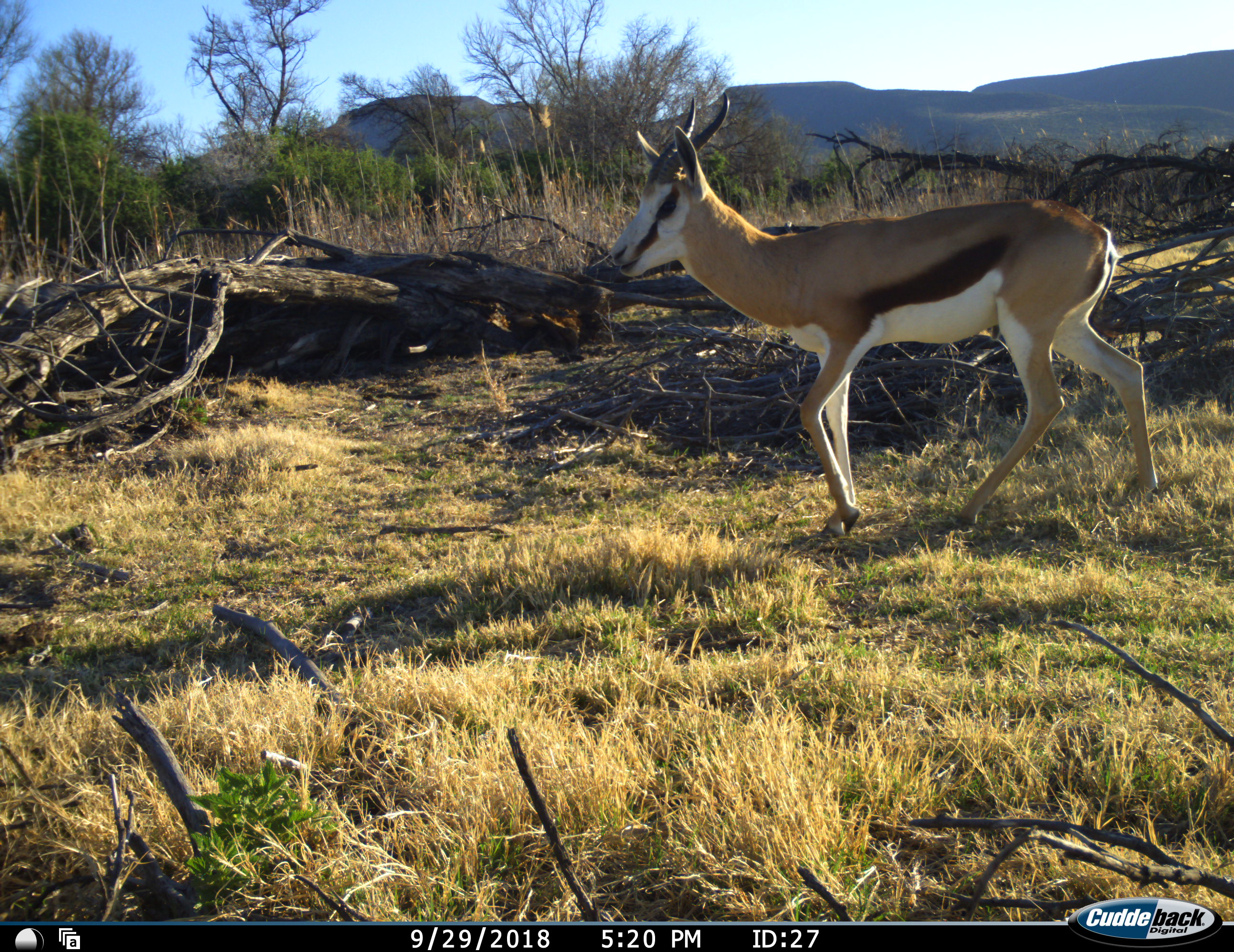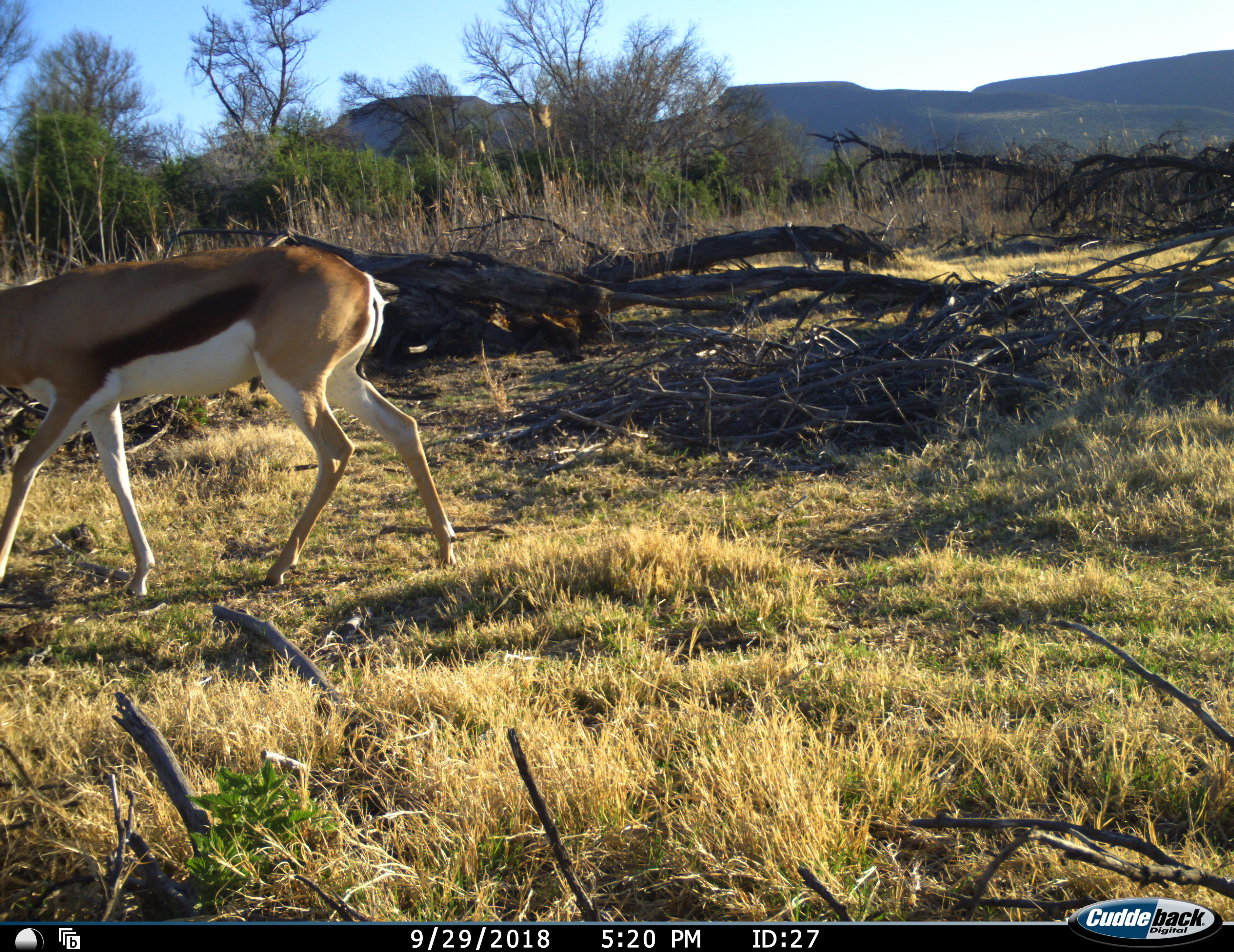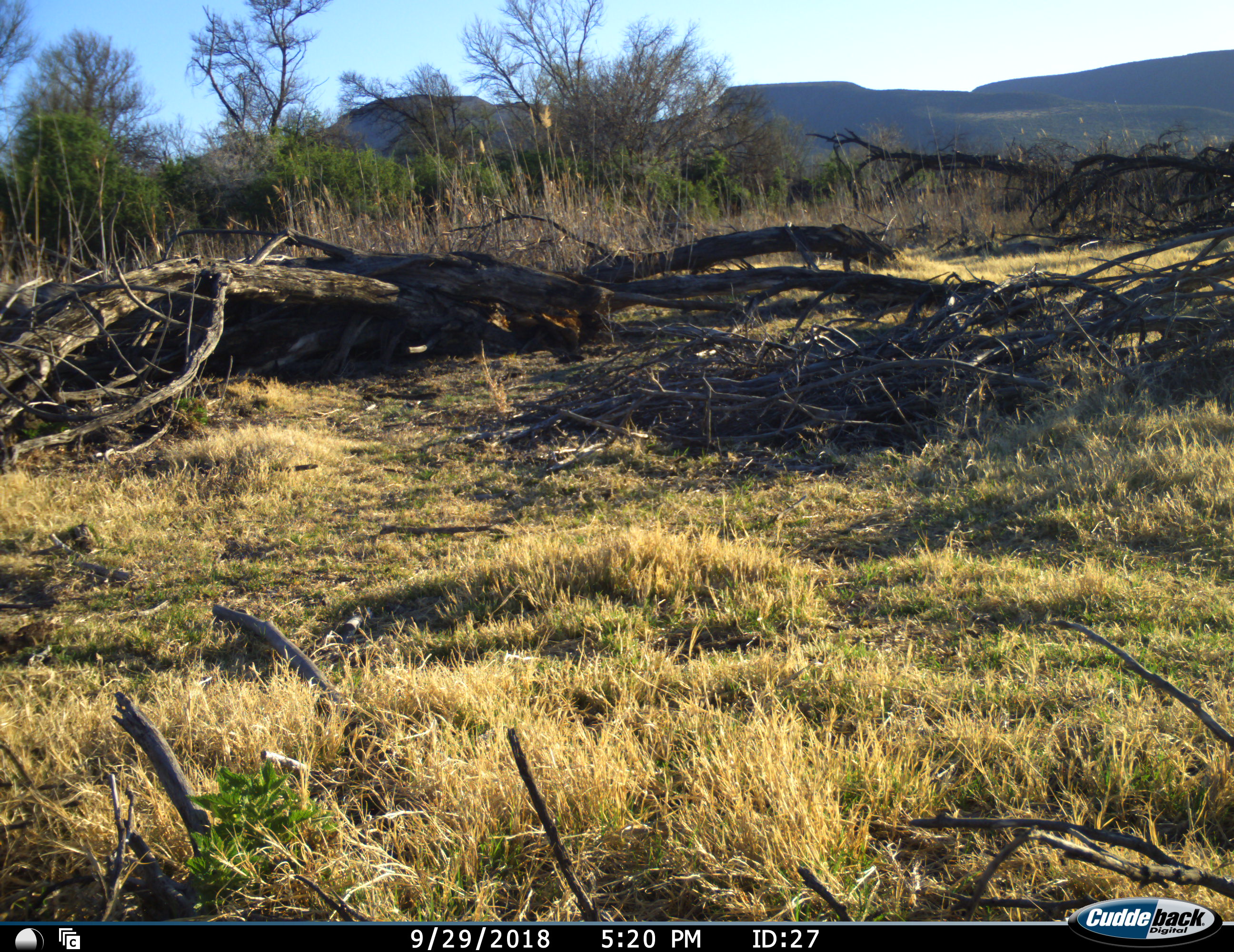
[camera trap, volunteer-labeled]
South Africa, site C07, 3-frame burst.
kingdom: Animalia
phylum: Chordata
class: Mammalia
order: Artiodactyla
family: Bovidae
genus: Antidorcas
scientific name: Antidorcas marsupialis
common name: springbok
Springbok (Antidorcas marsupialis), count 1. Behavior (volunteer vote fractions): standing 0%, resting 0%, moving 100%, interacting 0%. Young present (vote fraction): 0%. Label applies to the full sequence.